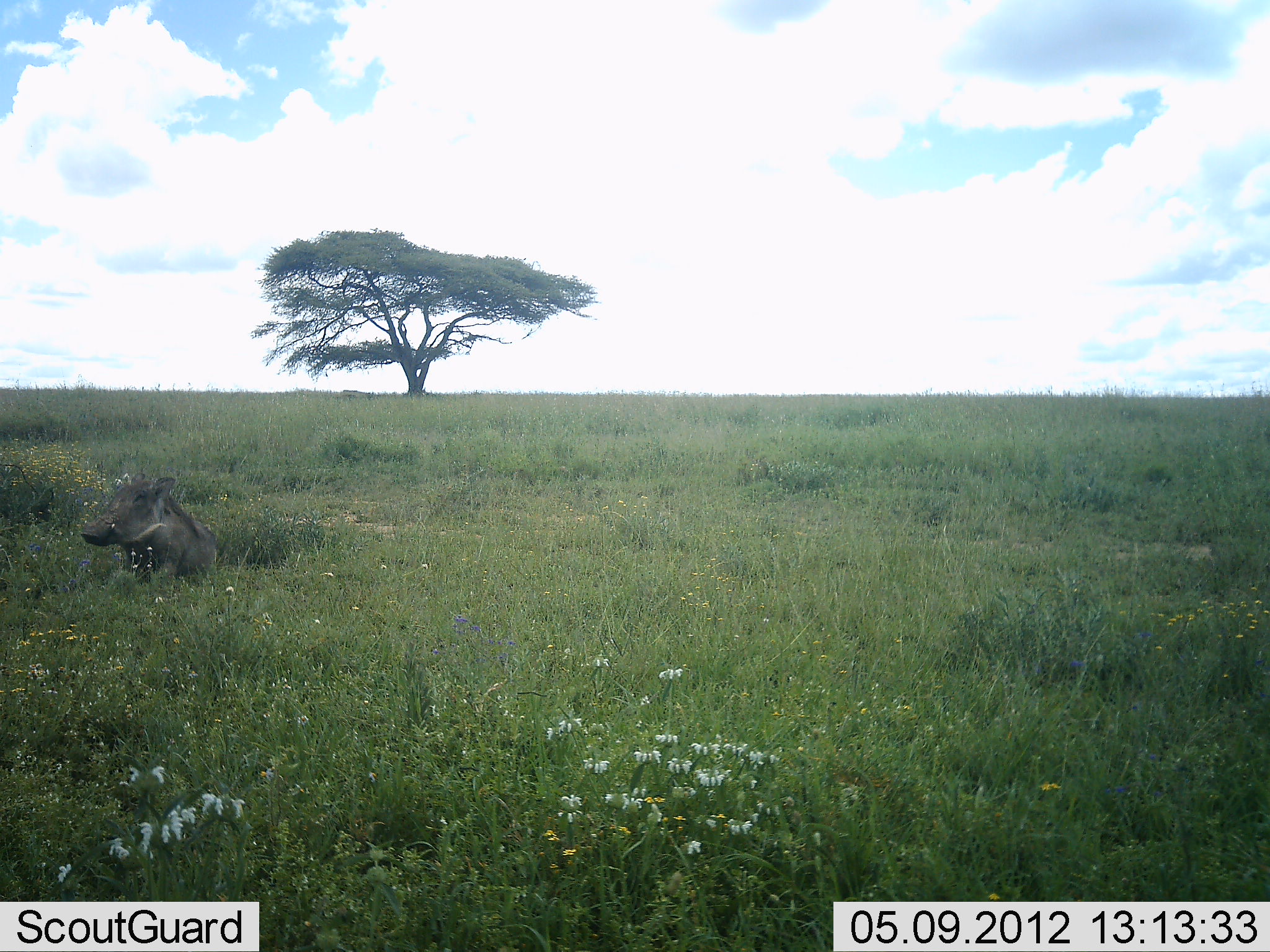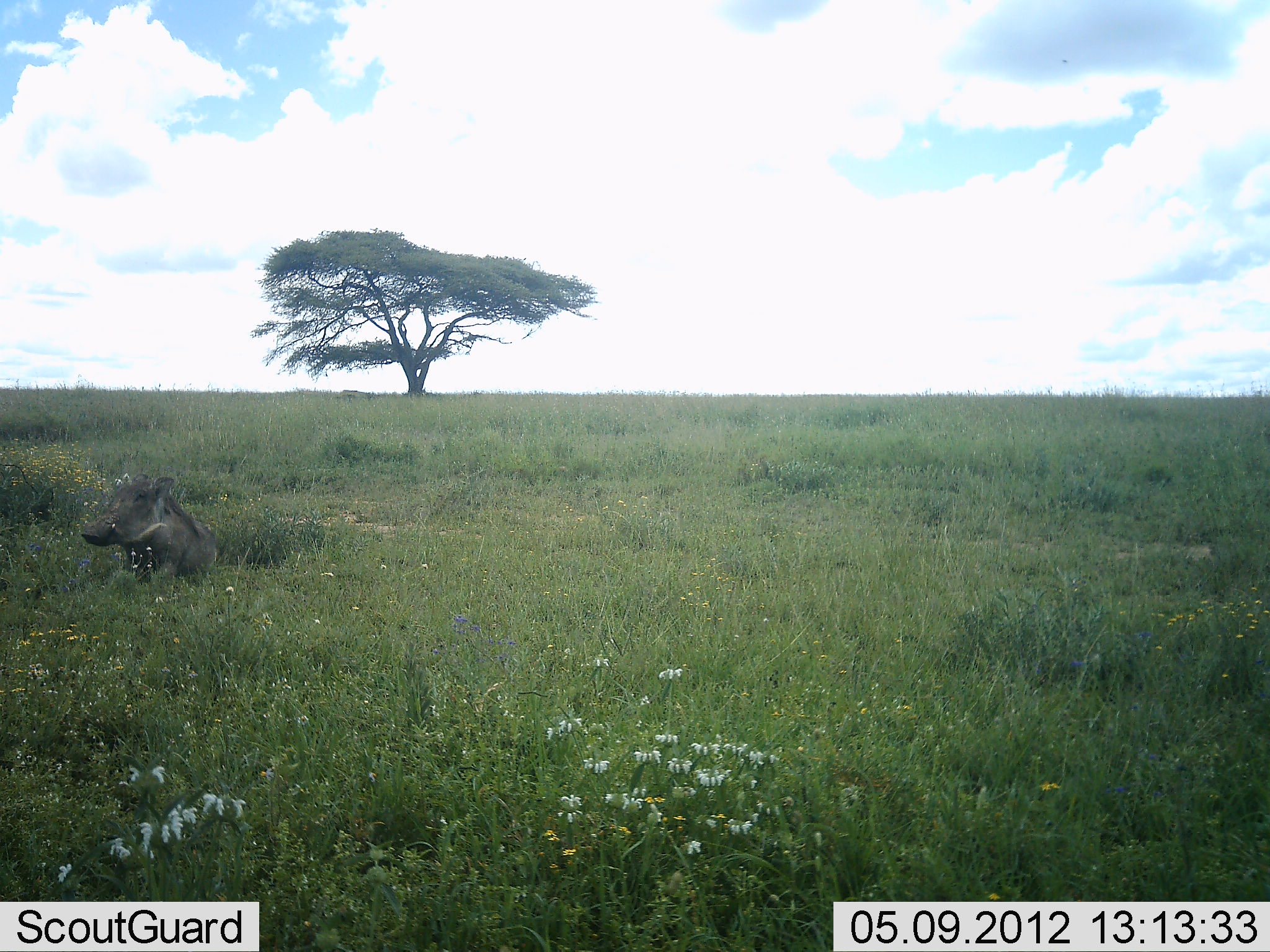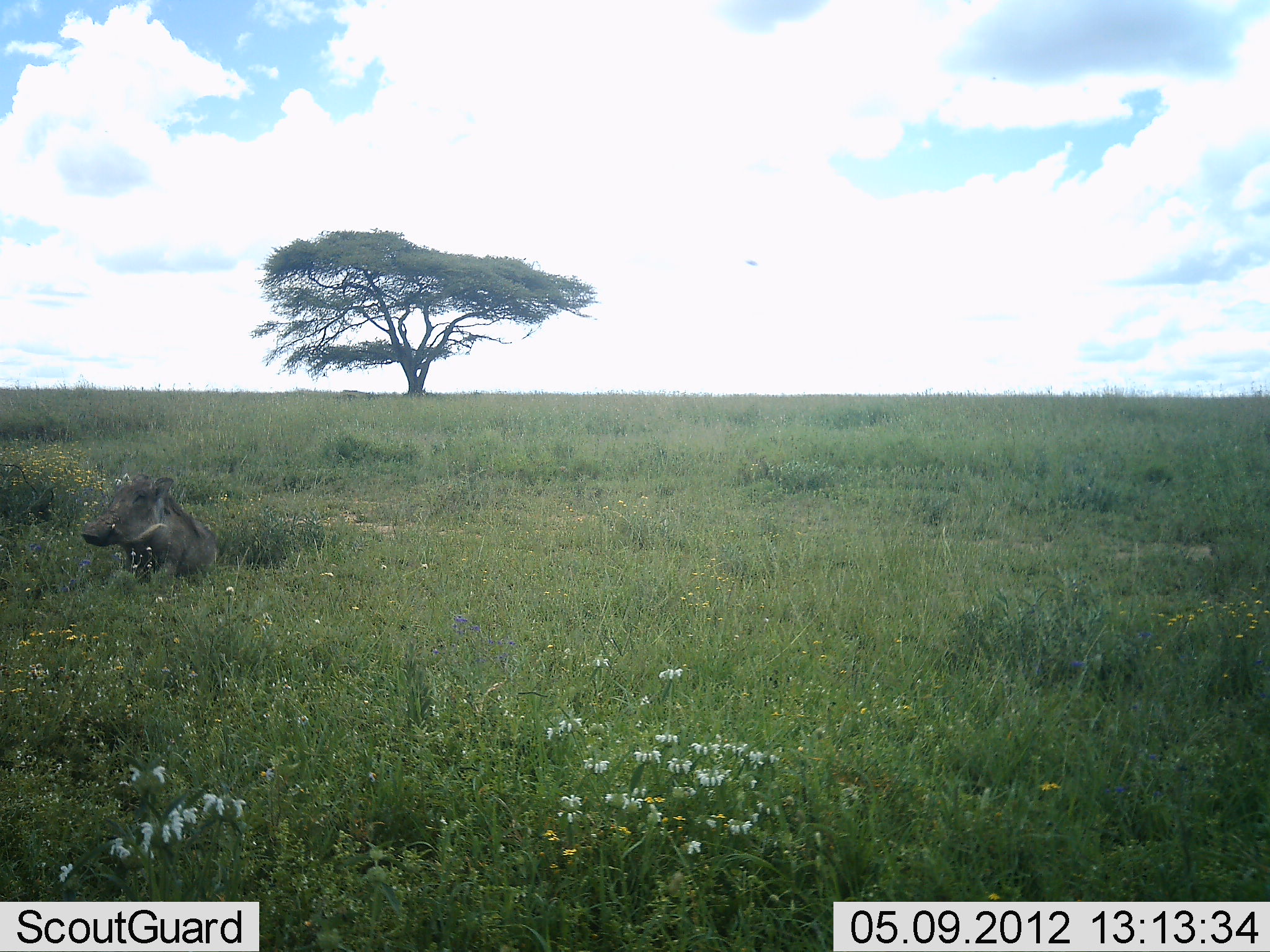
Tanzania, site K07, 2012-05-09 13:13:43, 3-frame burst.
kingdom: Animalia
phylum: Chordata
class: Mammalia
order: Artiodactyla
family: Suidae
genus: Phacochoerus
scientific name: Phacochoerus africanus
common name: warthog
Warthog (Phacochoerus africanus), count 1. Behavior (volunteer vote fractions): standing 36%, resting 64%, moving 0%, interacting 0%. Young present (vote fraction): 0%. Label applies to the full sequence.